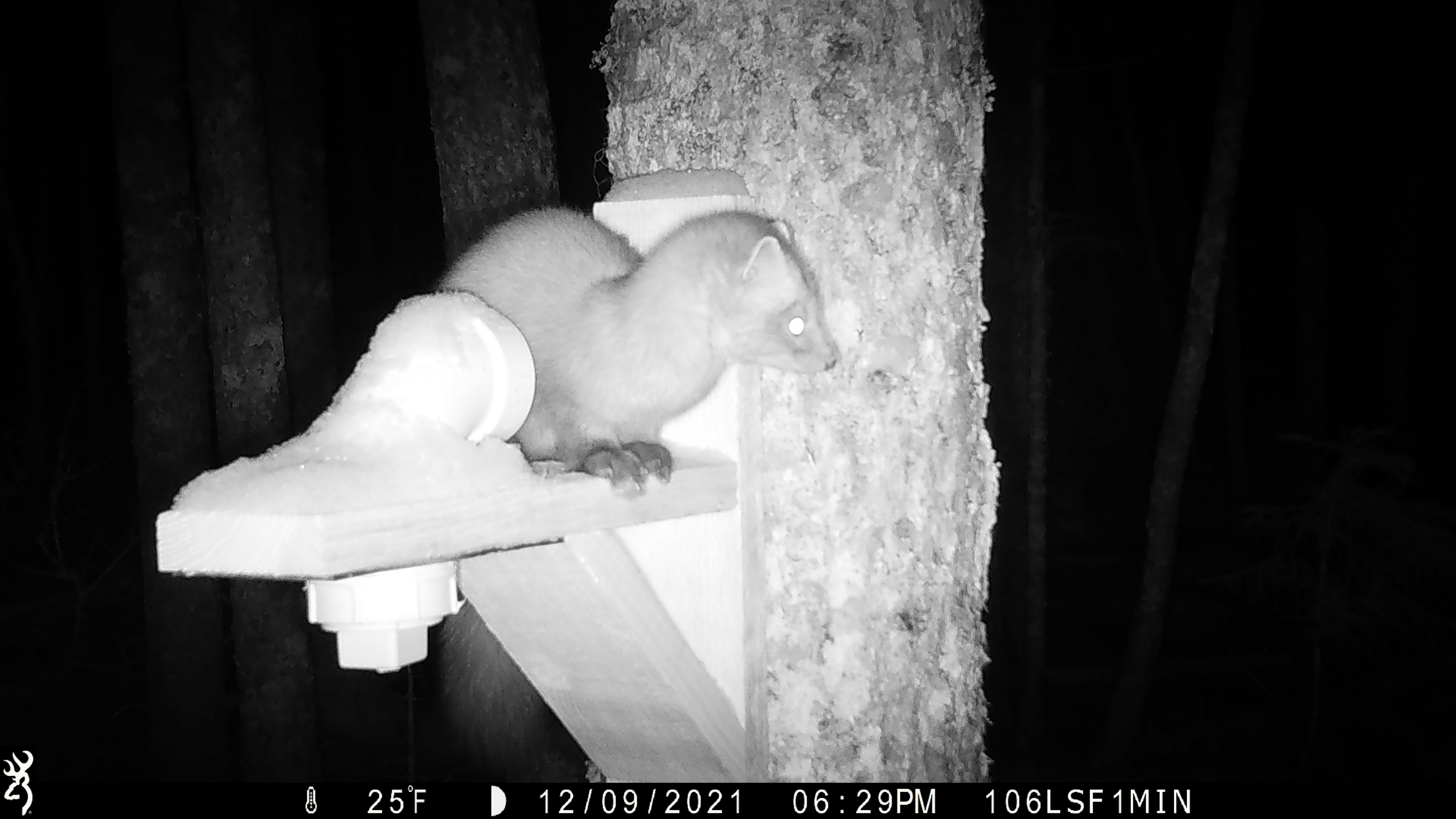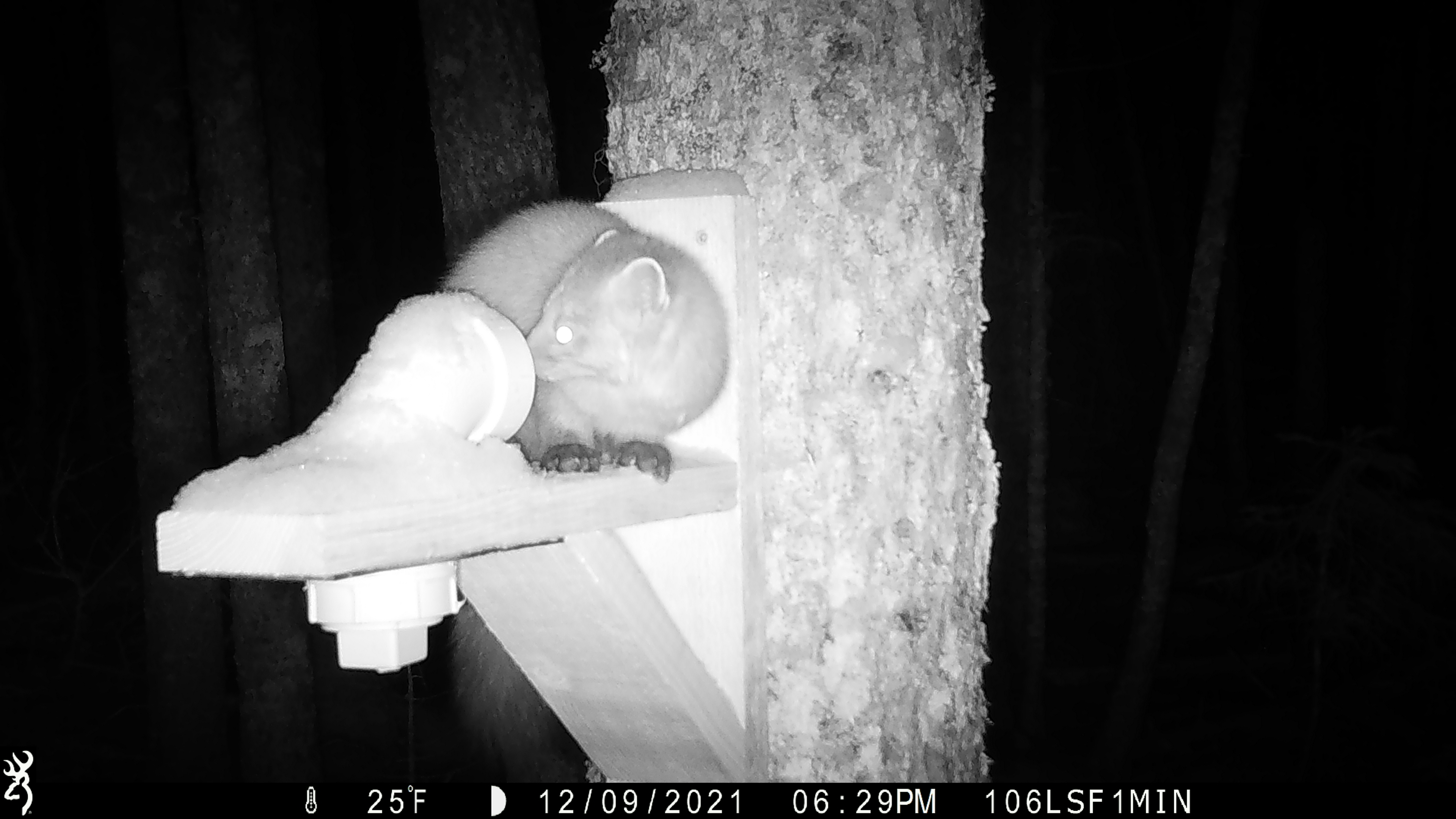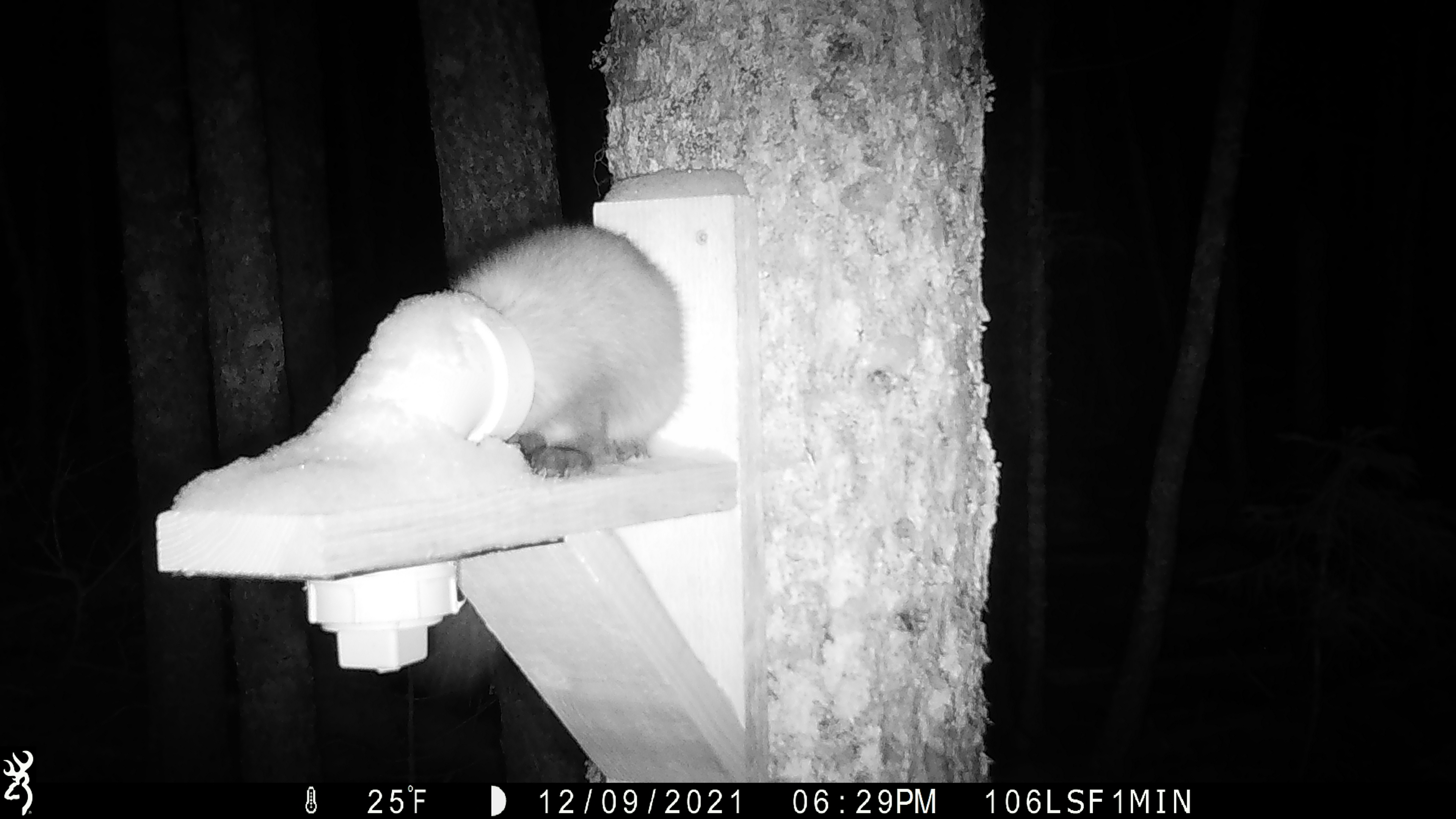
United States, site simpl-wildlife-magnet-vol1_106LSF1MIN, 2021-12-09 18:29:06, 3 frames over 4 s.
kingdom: Animalia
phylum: Chordata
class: Mammalia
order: Carnivora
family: Mustelidae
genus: Martes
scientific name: Martes americana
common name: american marten